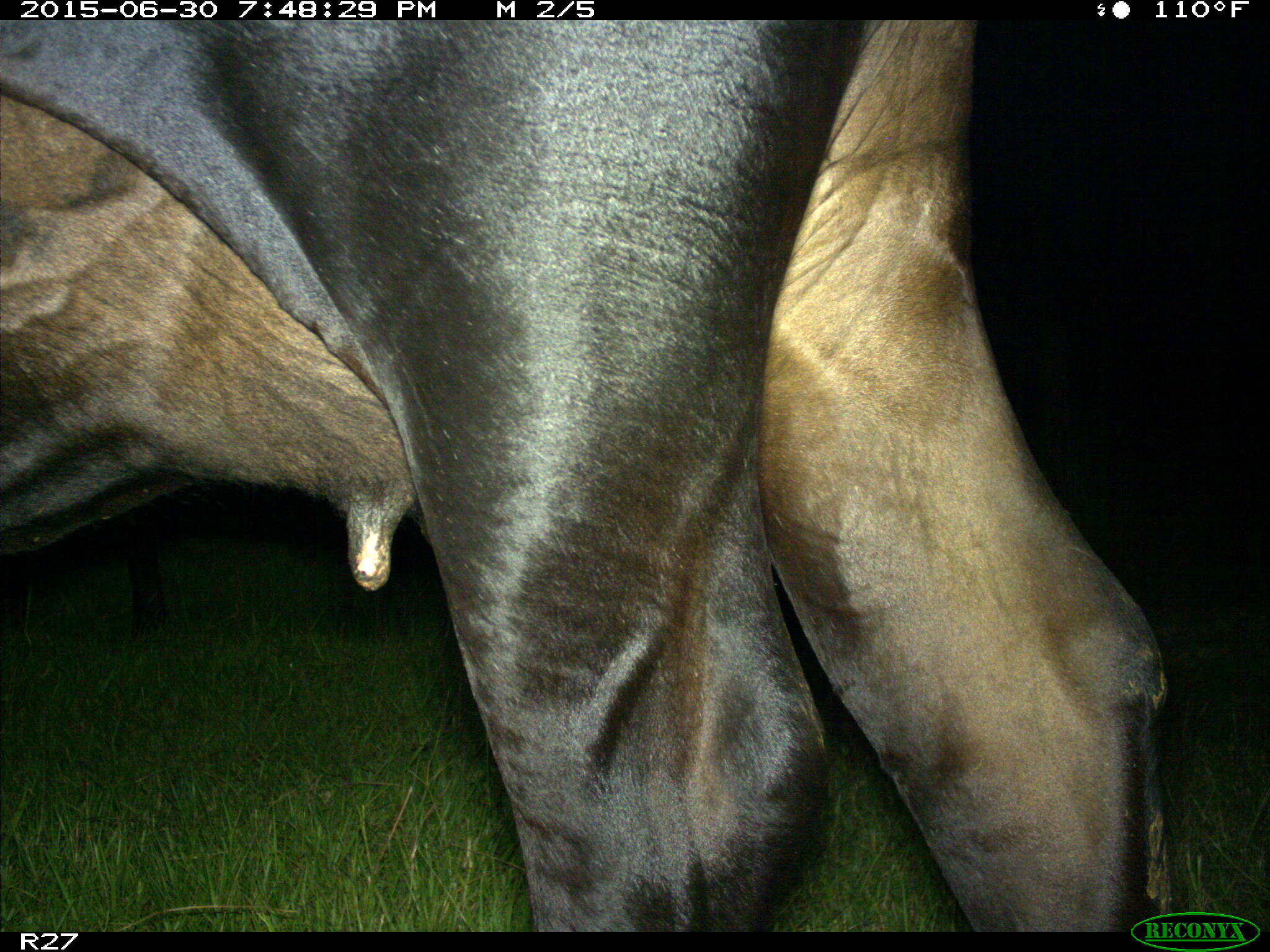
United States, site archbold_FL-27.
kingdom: Animalia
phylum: Chordata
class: Mammalia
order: Artiodactyla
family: Bovidae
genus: Bos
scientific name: Bos taurus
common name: domestic cow